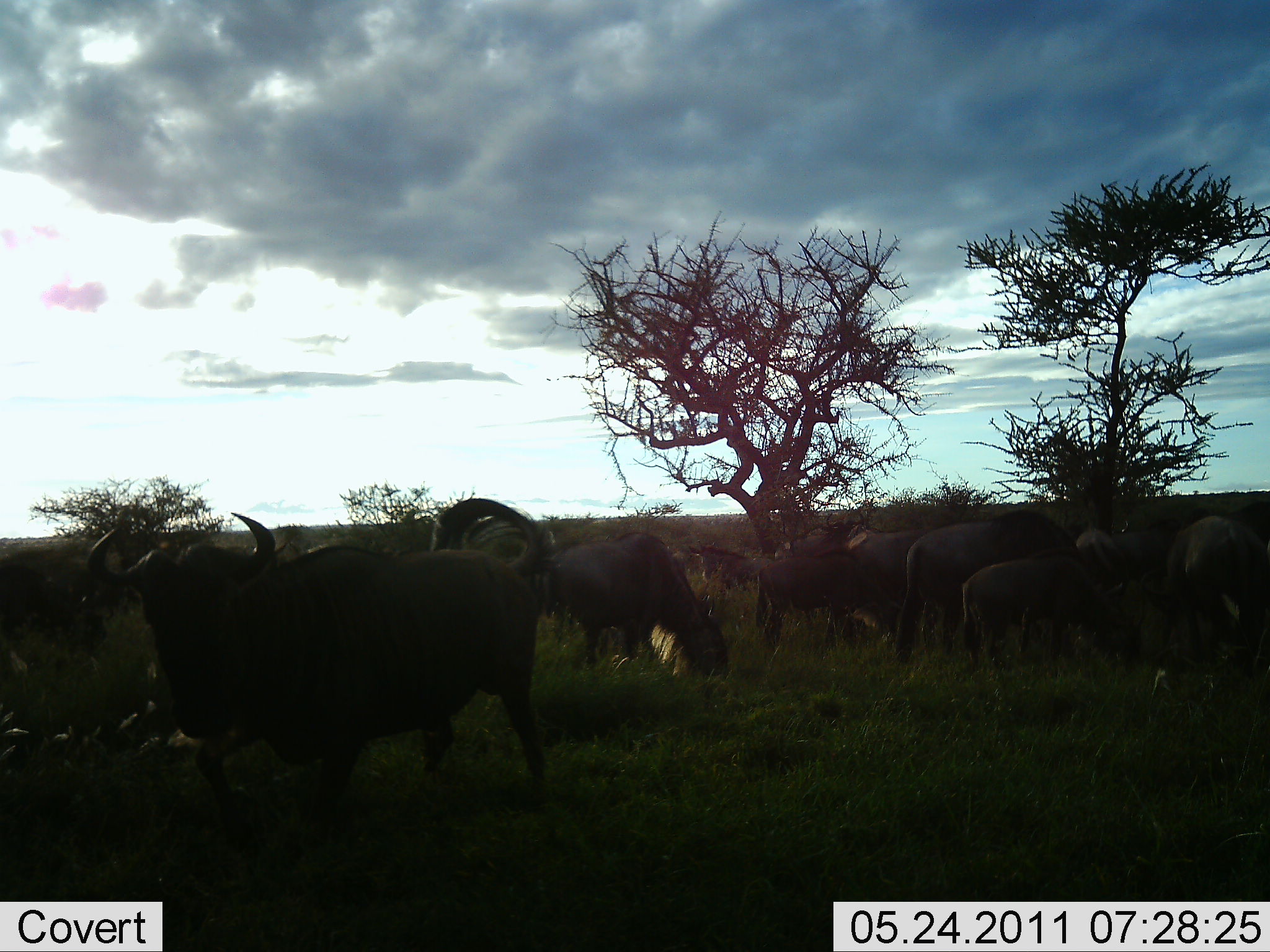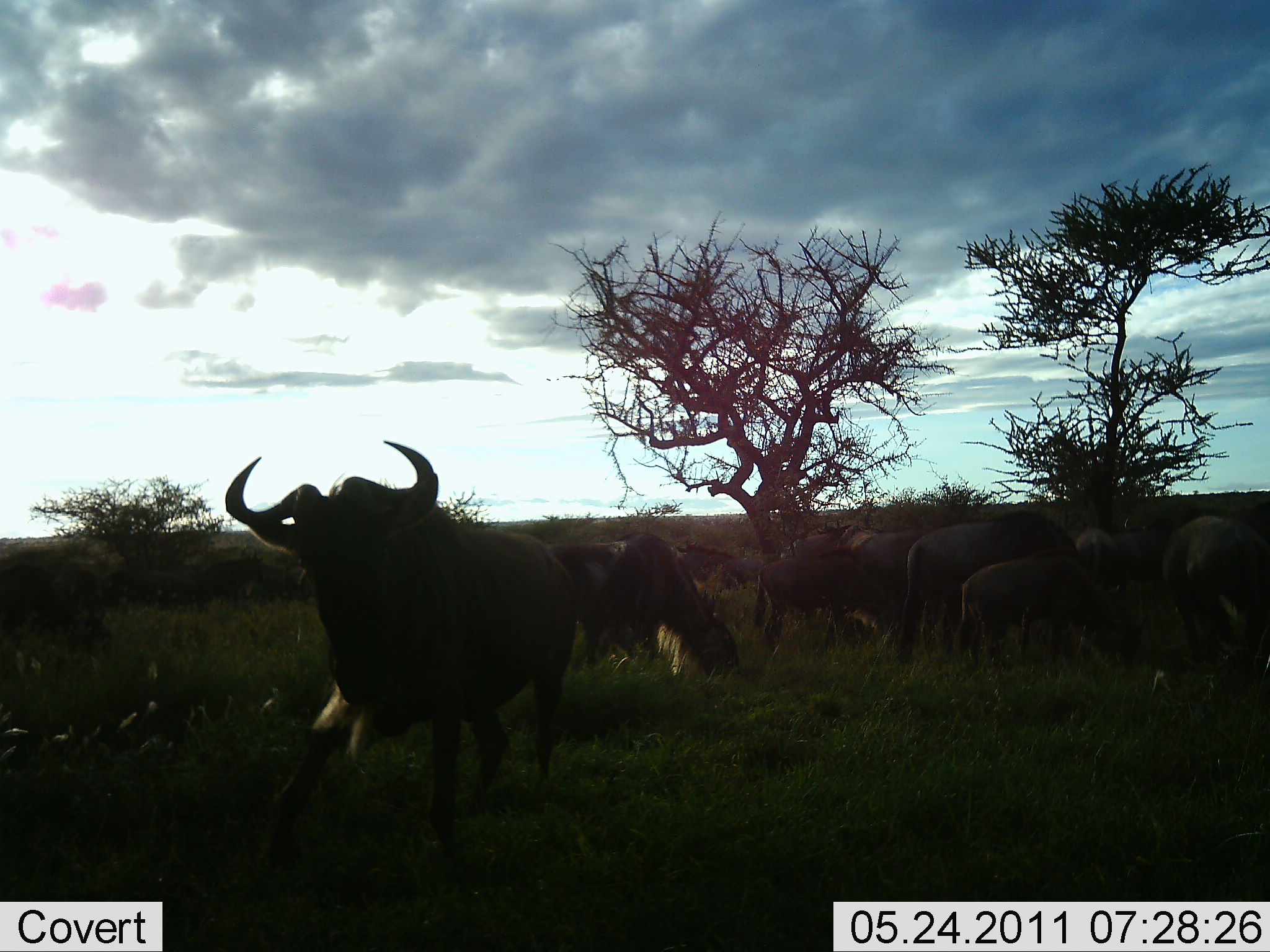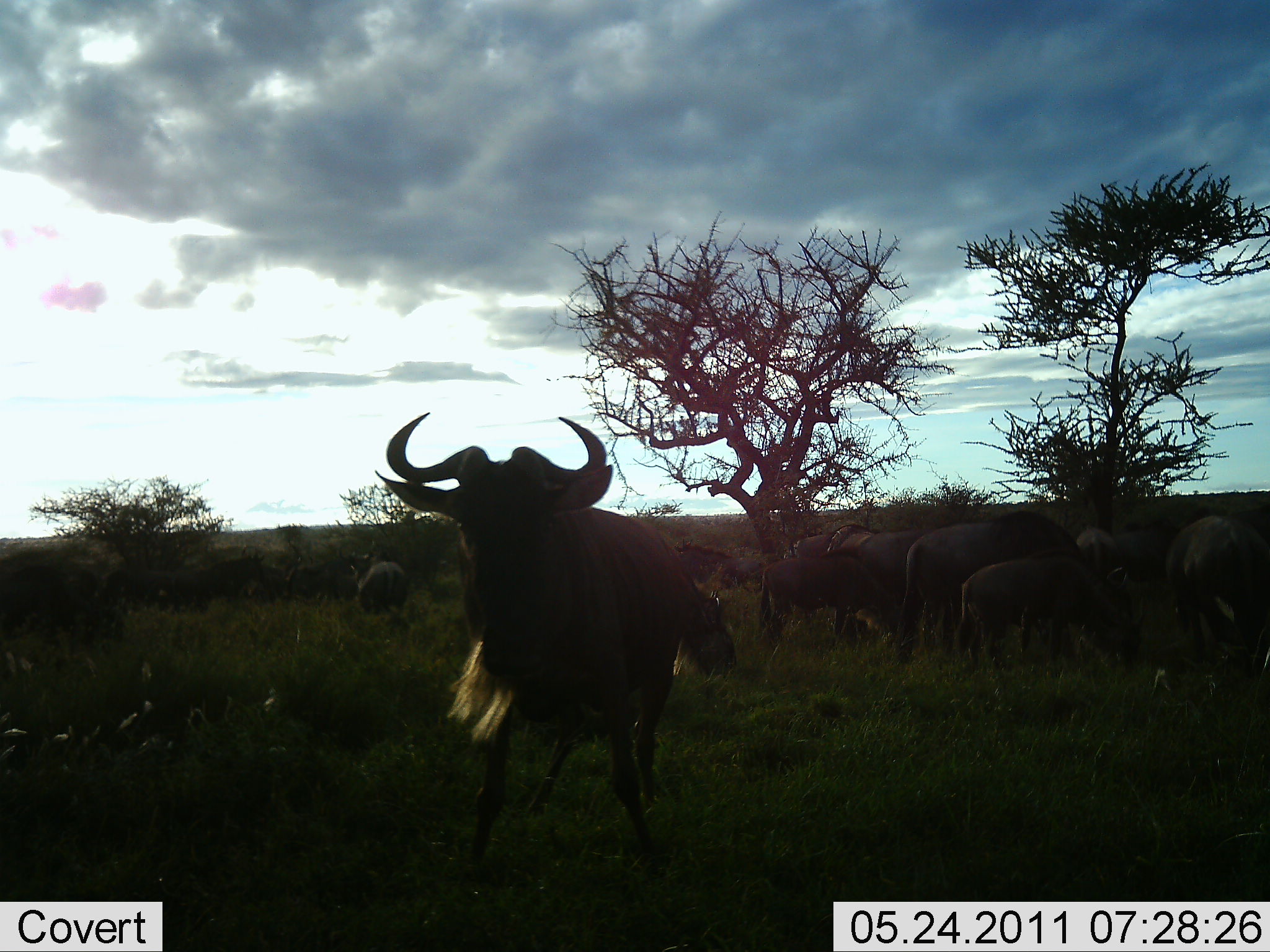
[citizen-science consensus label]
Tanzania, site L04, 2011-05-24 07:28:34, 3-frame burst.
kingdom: Animalia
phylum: Chordata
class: Mammalia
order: Artiodactyla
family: Bovidae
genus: Connochaetes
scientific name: Connochaetes taurinus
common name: blue wildebeest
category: wildebeest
Wildebeest (blue wildebeest) (Connochaetes taurinus), count 10. Behavior (volunteer vote fractions): standing 42%, resting 0%, moving 25%, interacting 8%. Young present (vote fraction): 17%. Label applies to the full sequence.